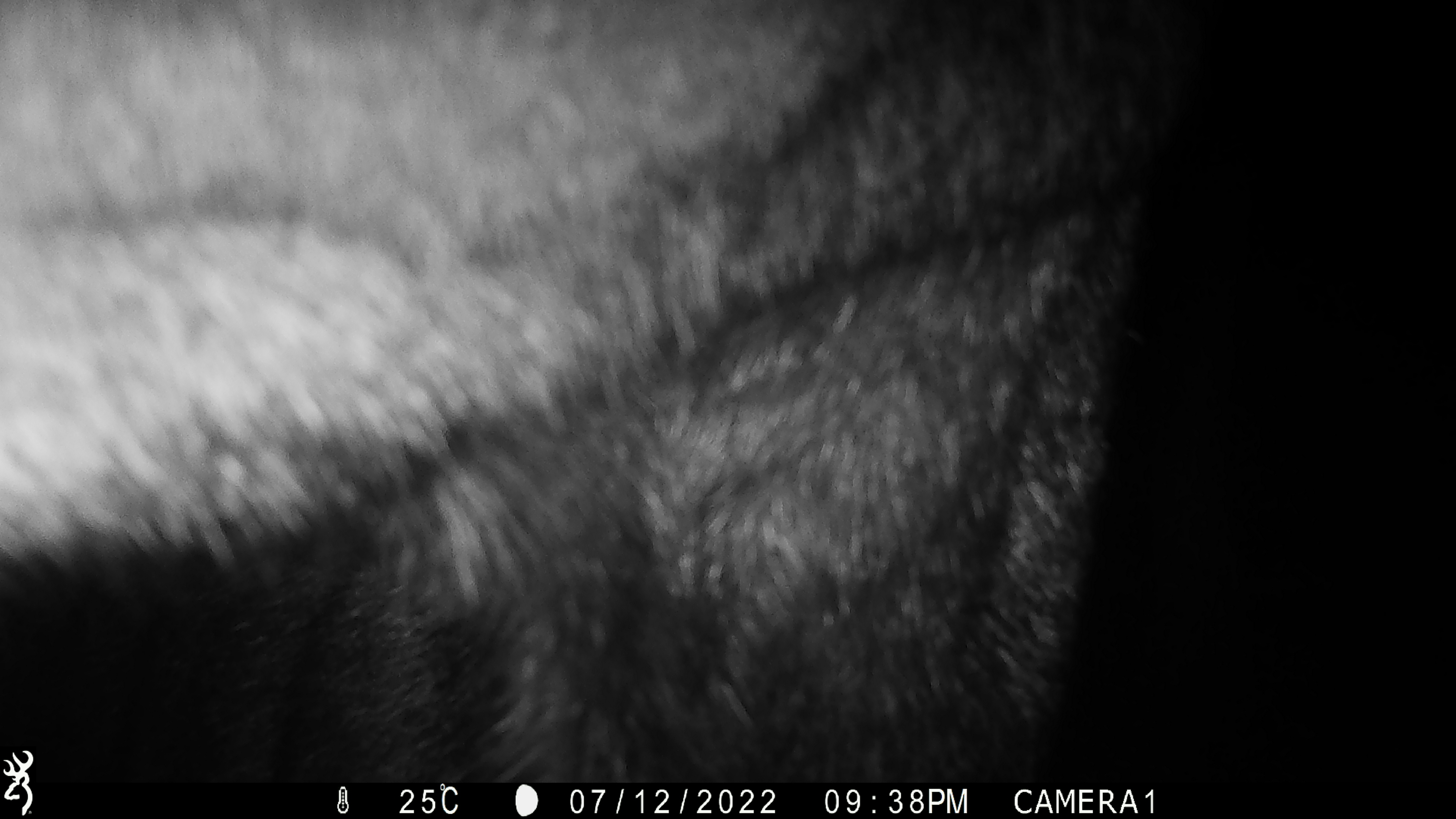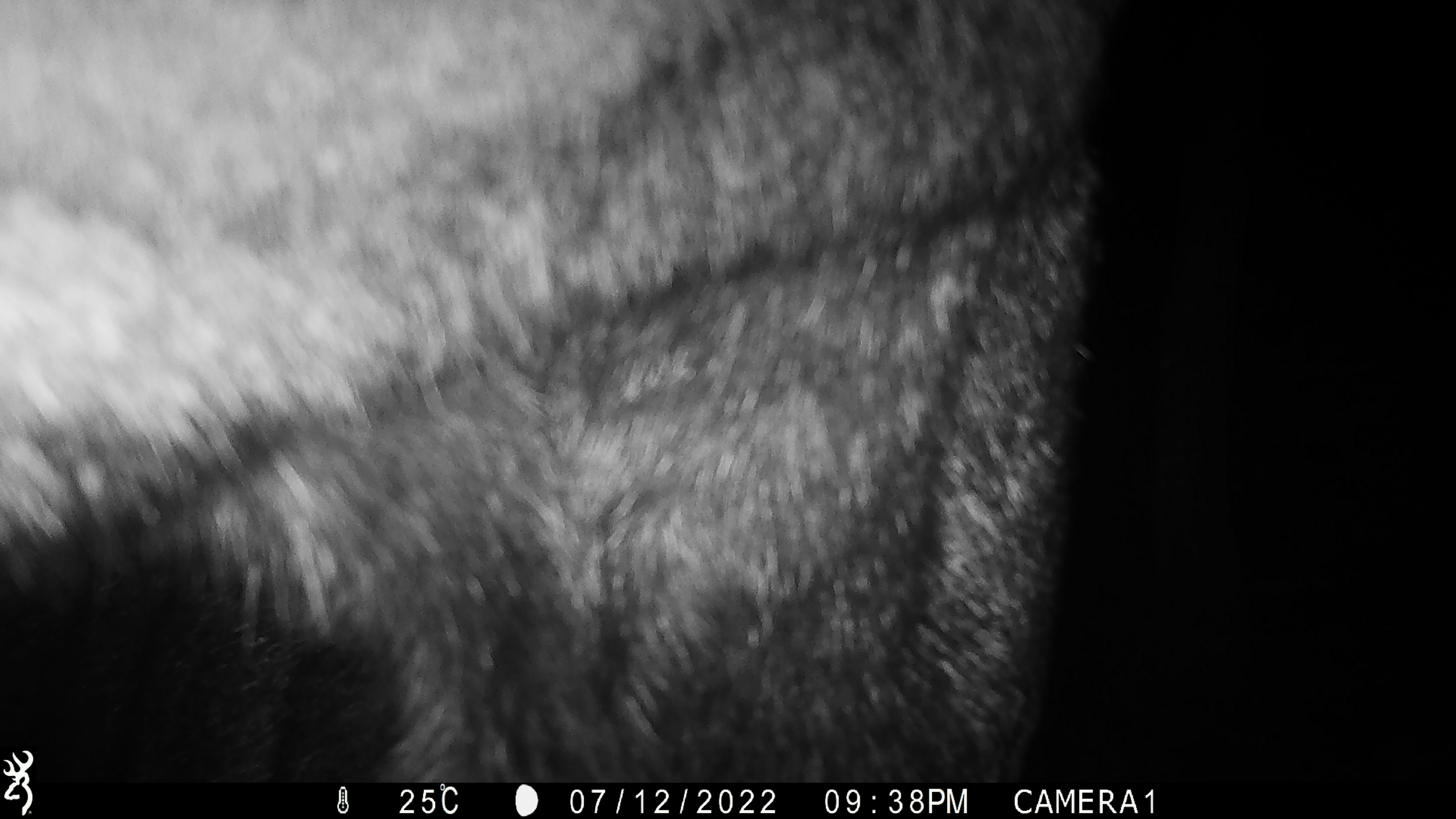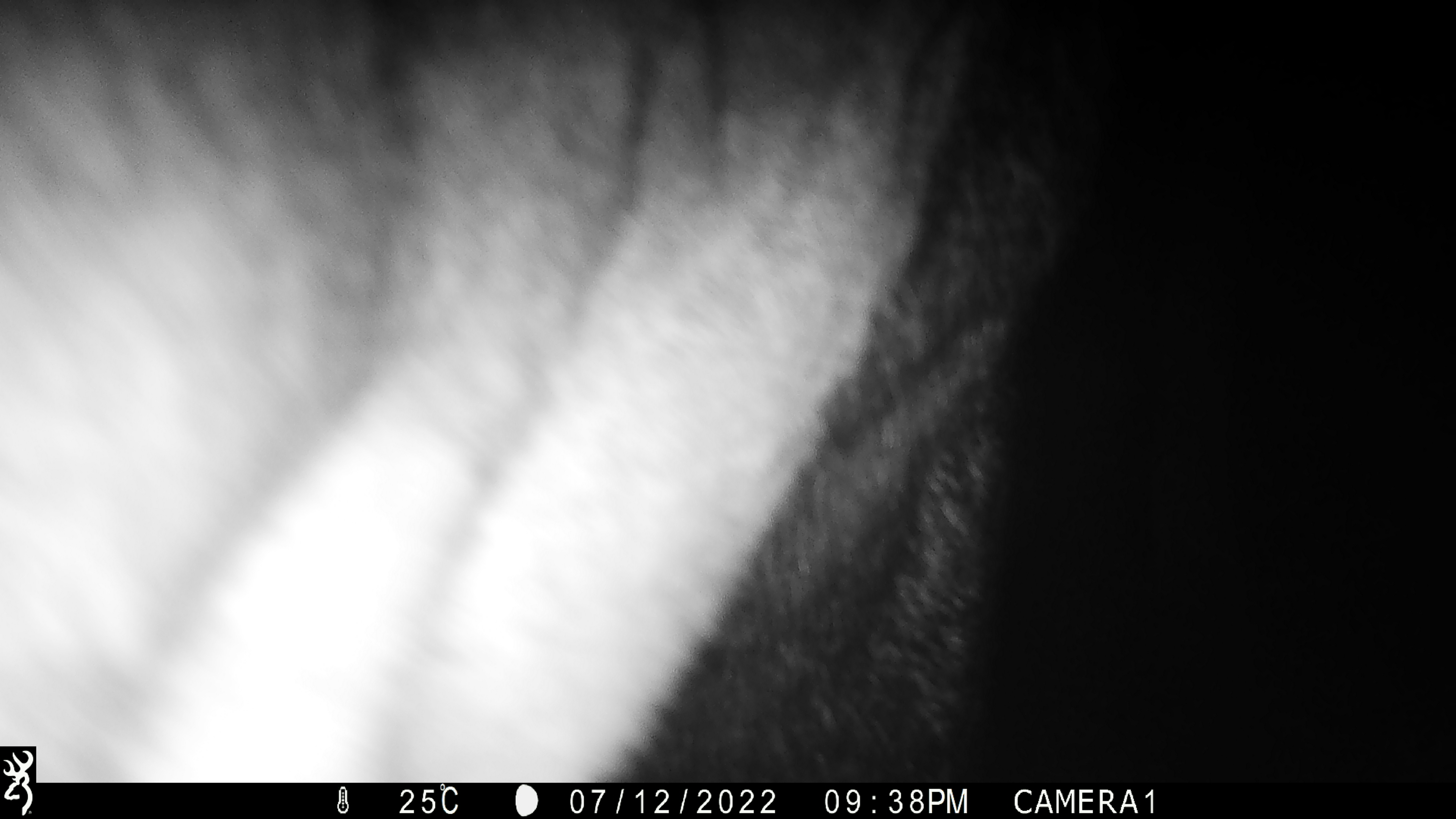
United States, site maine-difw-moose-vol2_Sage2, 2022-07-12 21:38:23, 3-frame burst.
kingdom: Animalia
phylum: Chordata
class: Mammalia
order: Artiodactyla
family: Cervidae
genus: Alces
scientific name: Alces alces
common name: moose